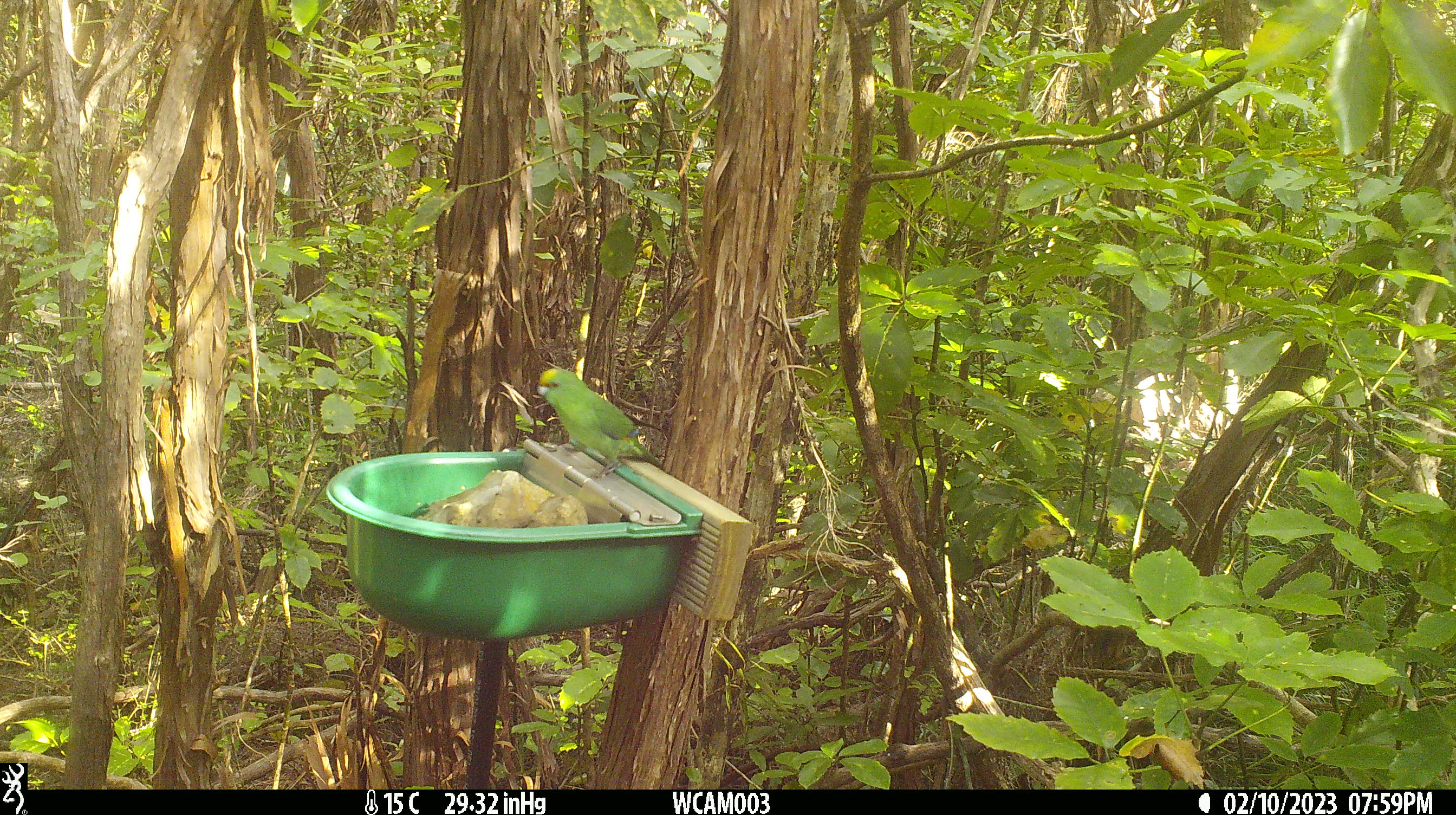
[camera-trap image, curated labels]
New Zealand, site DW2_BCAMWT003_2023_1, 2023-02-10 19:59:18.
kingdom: Animalia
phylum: Chordata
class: Aves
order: Psittaciformes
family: Psittaculidae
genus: Cyanoramphus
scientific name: Cyanoramphus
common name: parakeet